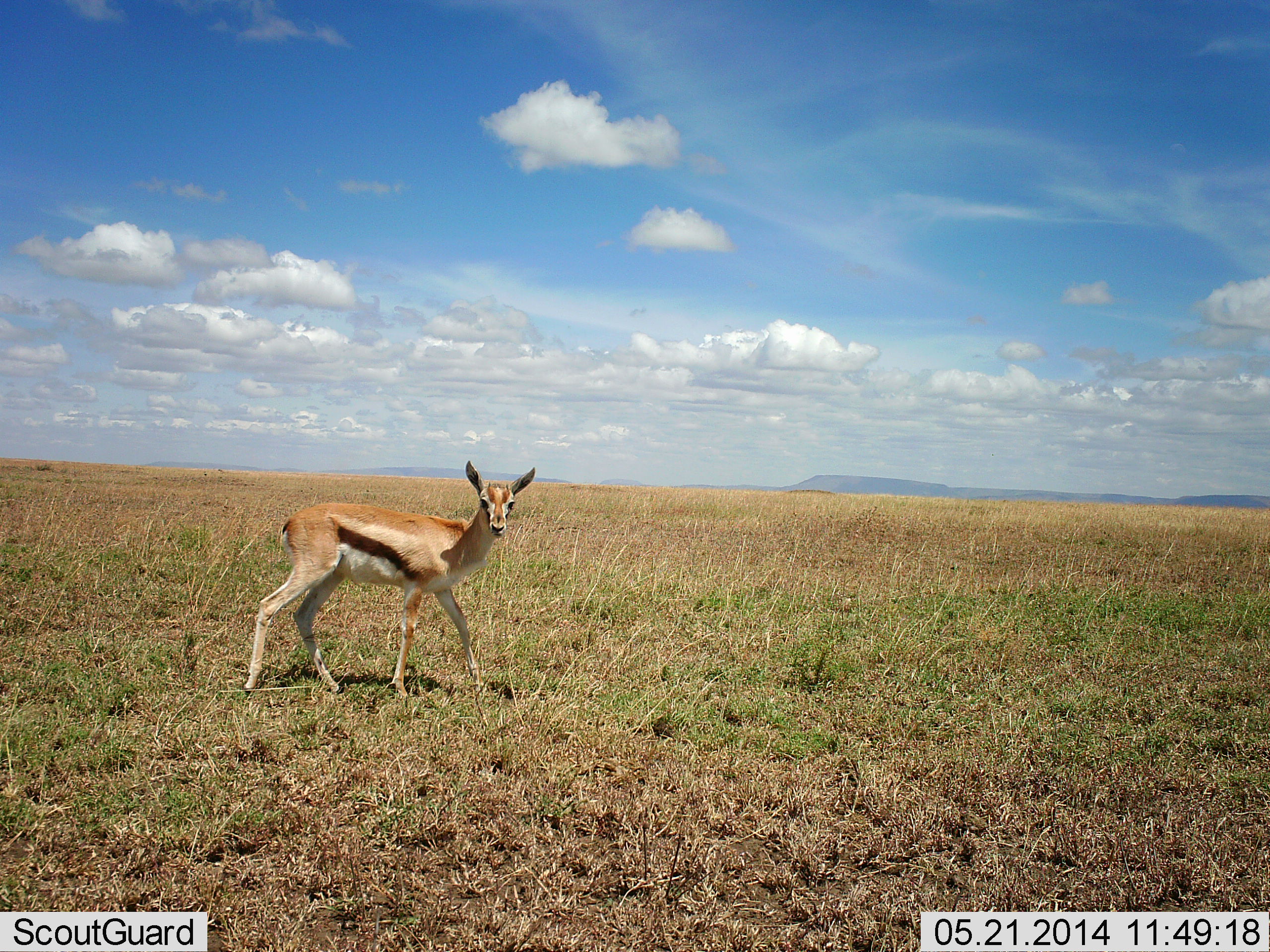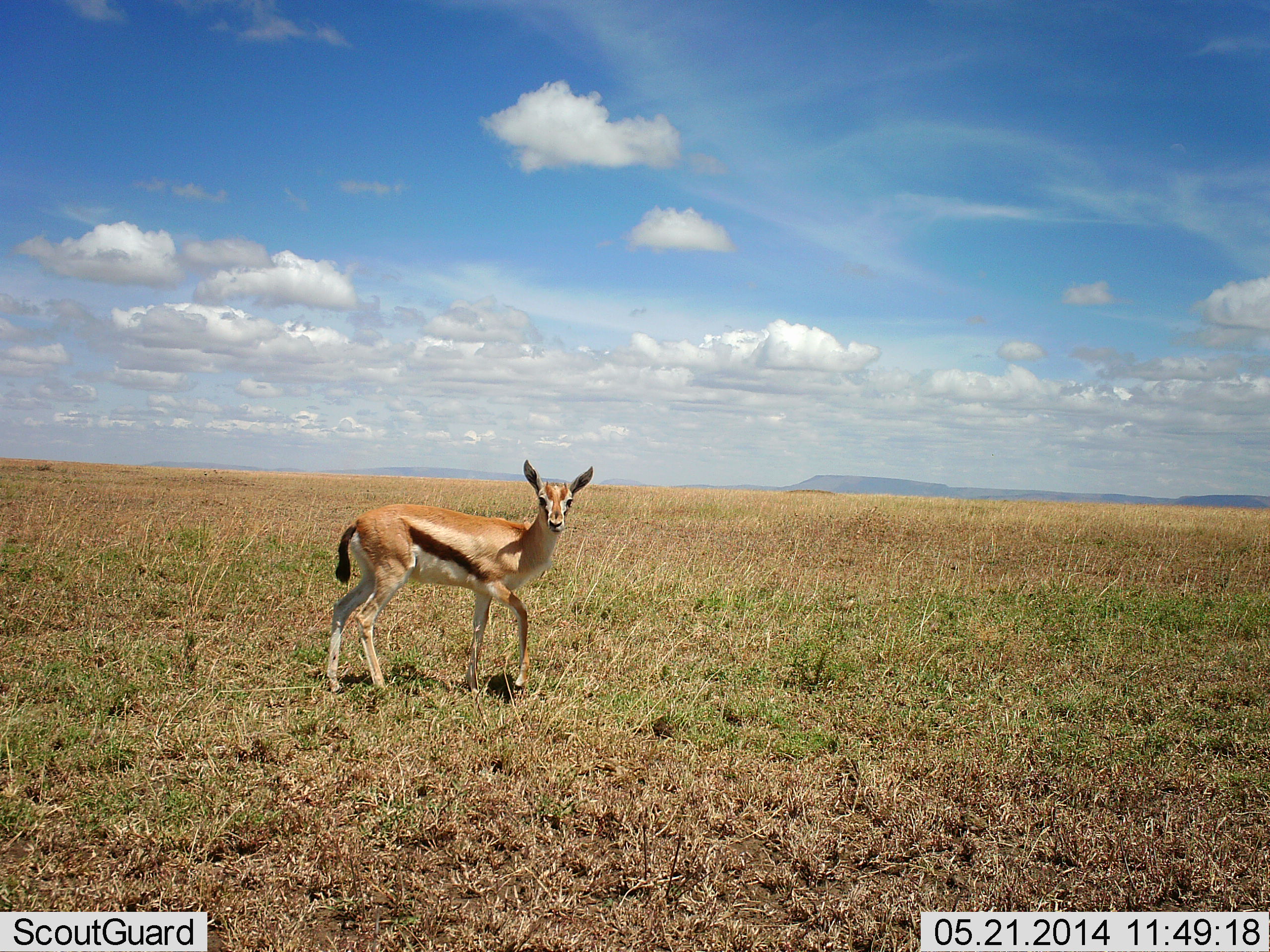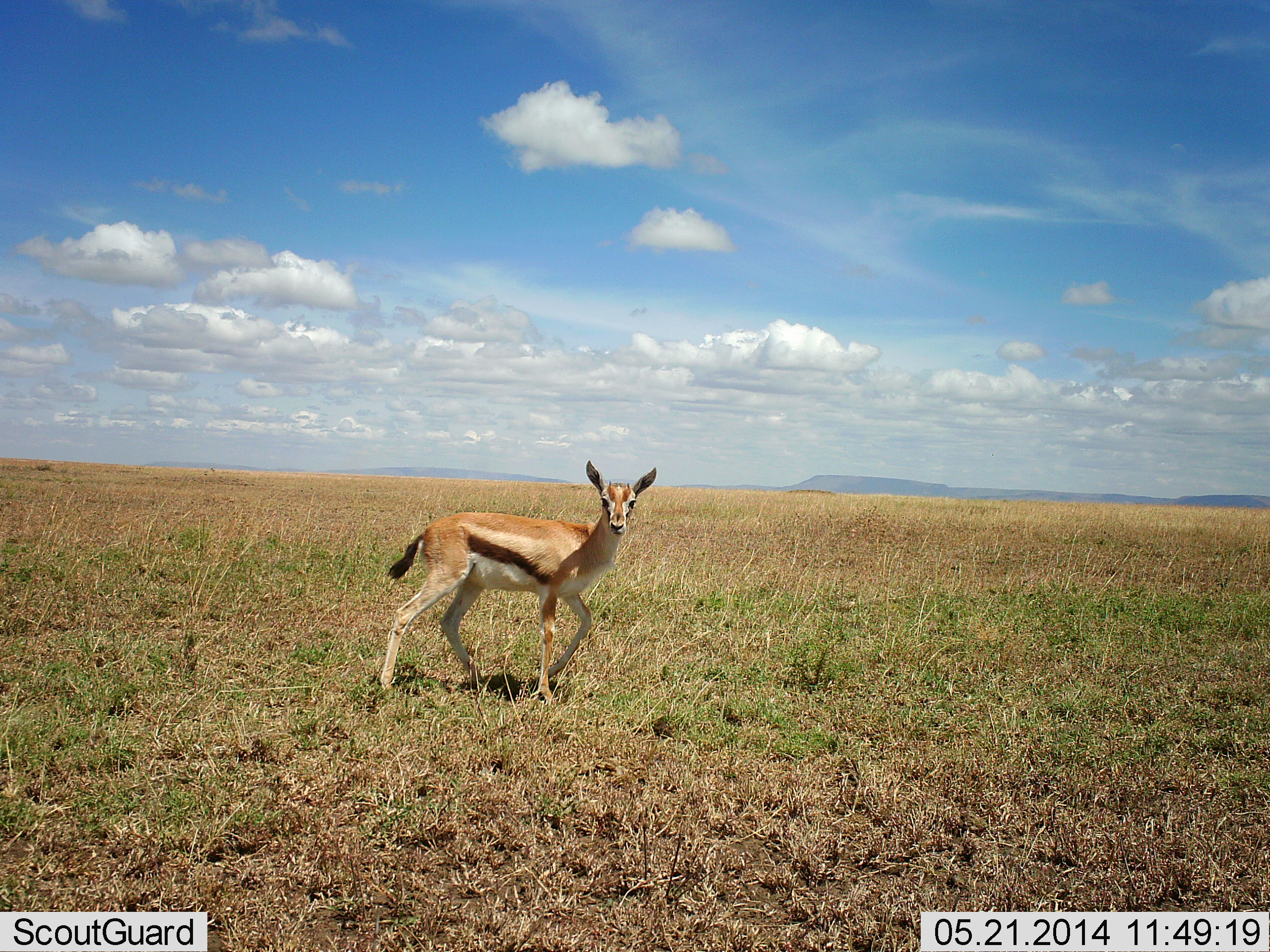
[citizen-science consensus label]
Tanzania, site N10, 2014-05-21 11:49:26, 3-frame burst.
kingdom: Animalia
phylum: Chordata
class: Mammalia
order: Artiodactyla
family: Bovidae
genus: Eudorcas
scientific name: Eudorcas thomsonii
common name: thomson's gazelle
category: gazellethomsons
Gazellethomsons (thomson's gazelle) (Eudorcas thomsonii), count 1. Behavior (volunteer vote fractions): standing 30%, resting 0%, moving 70%, interacting 0%. Young present (vote fraction): 0%. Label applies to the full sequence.